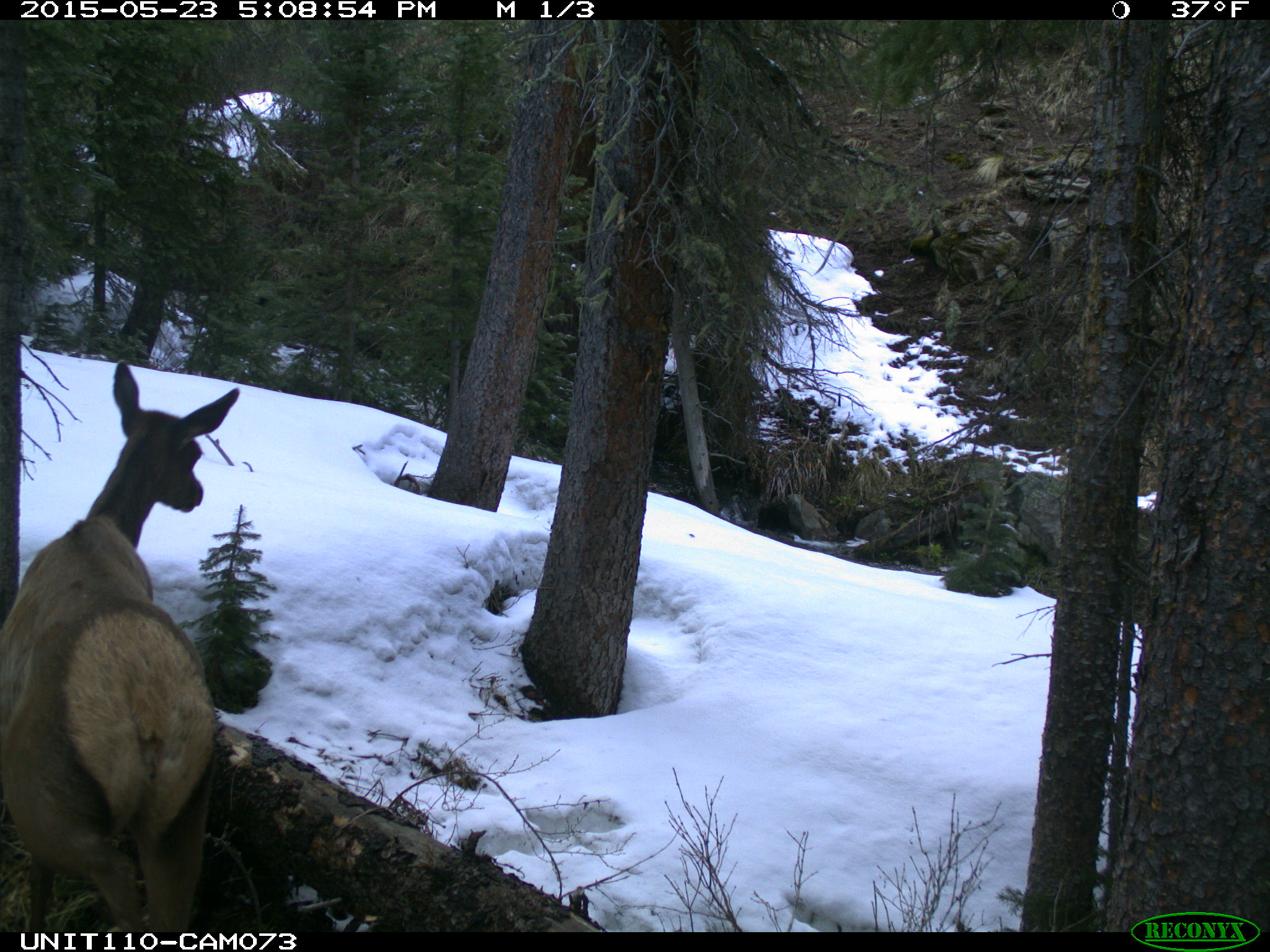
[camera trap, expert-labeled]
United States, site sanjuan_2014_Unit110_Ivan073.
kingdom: Animalia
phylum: Chordata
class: Mammalia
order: Artiodactyla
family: Cervidae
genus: Cervus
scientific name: Cervus elaphus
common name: red deer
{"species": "Cervus elaphus (red deer)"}